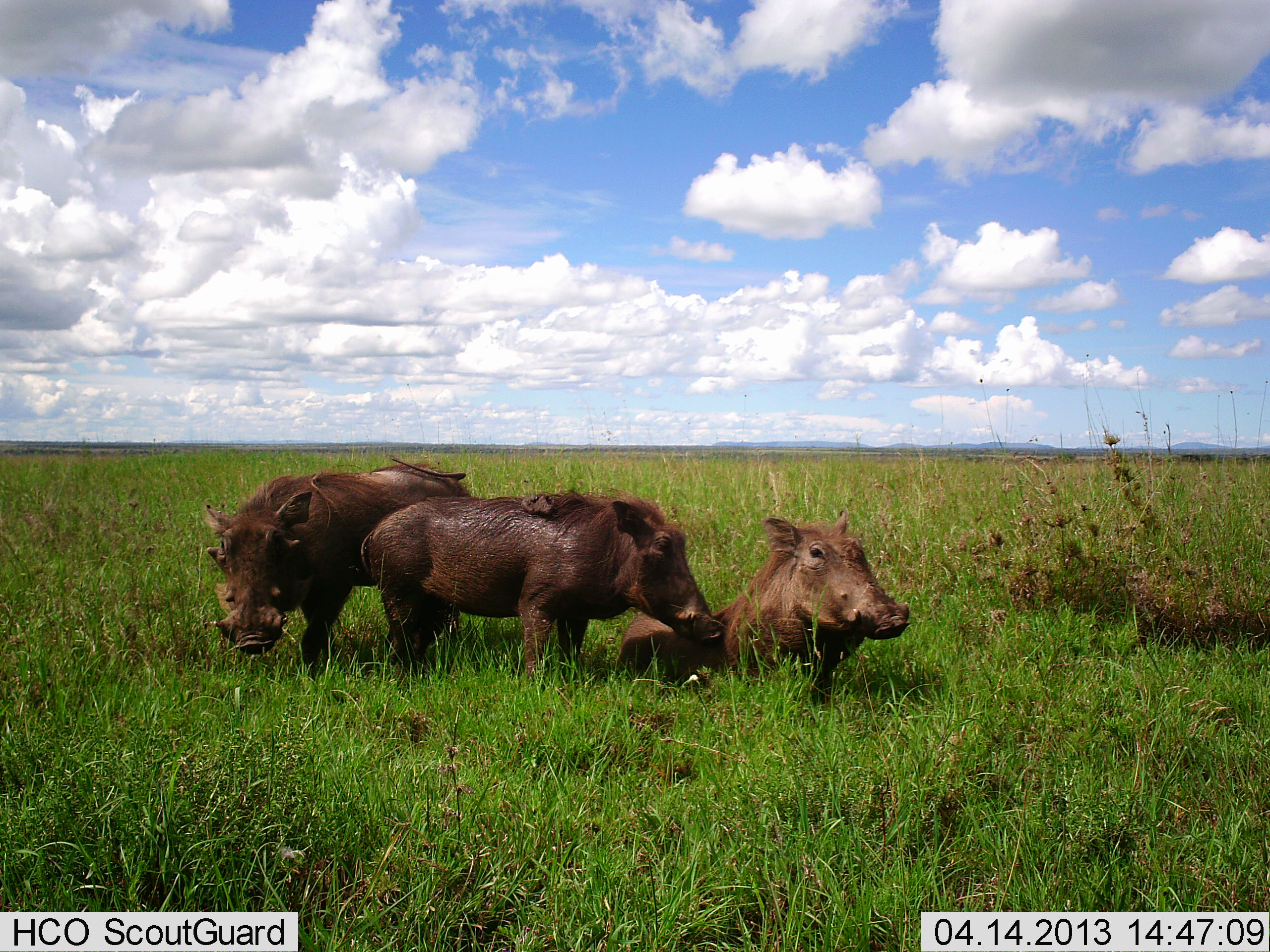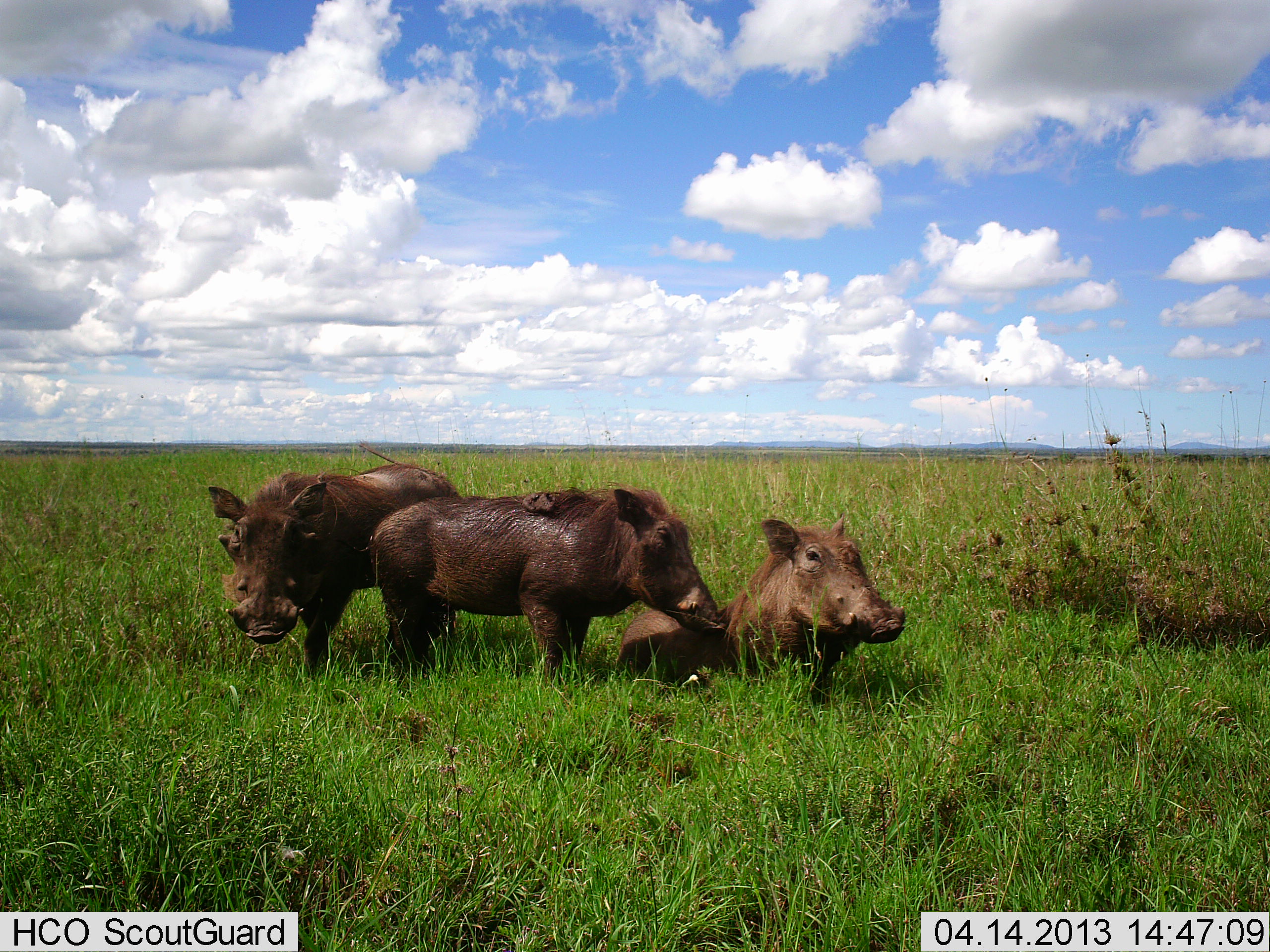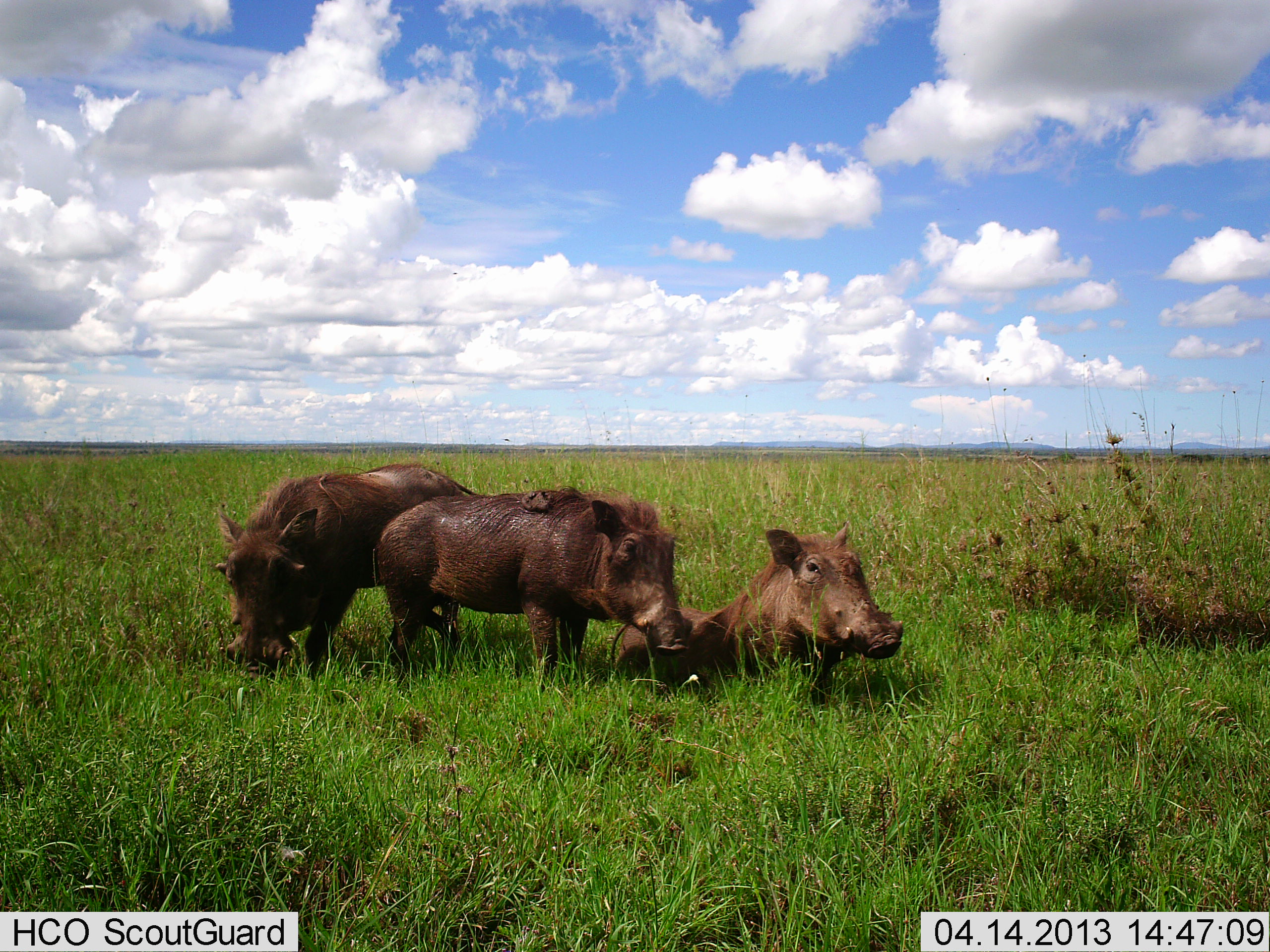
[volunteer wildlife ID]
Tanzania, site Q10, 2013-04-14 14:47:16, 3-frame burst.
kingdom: Animalia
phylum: Chordata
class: Mammalia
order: Artiodactyla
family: Suidae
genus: Phacochoerus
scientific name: Phacochoerus africanus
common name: warthog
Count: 3.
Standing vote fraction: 71%.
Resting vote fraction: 93%.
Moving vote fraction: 0%.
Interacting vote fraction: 11%.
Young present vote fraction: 4%.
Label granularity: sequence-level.